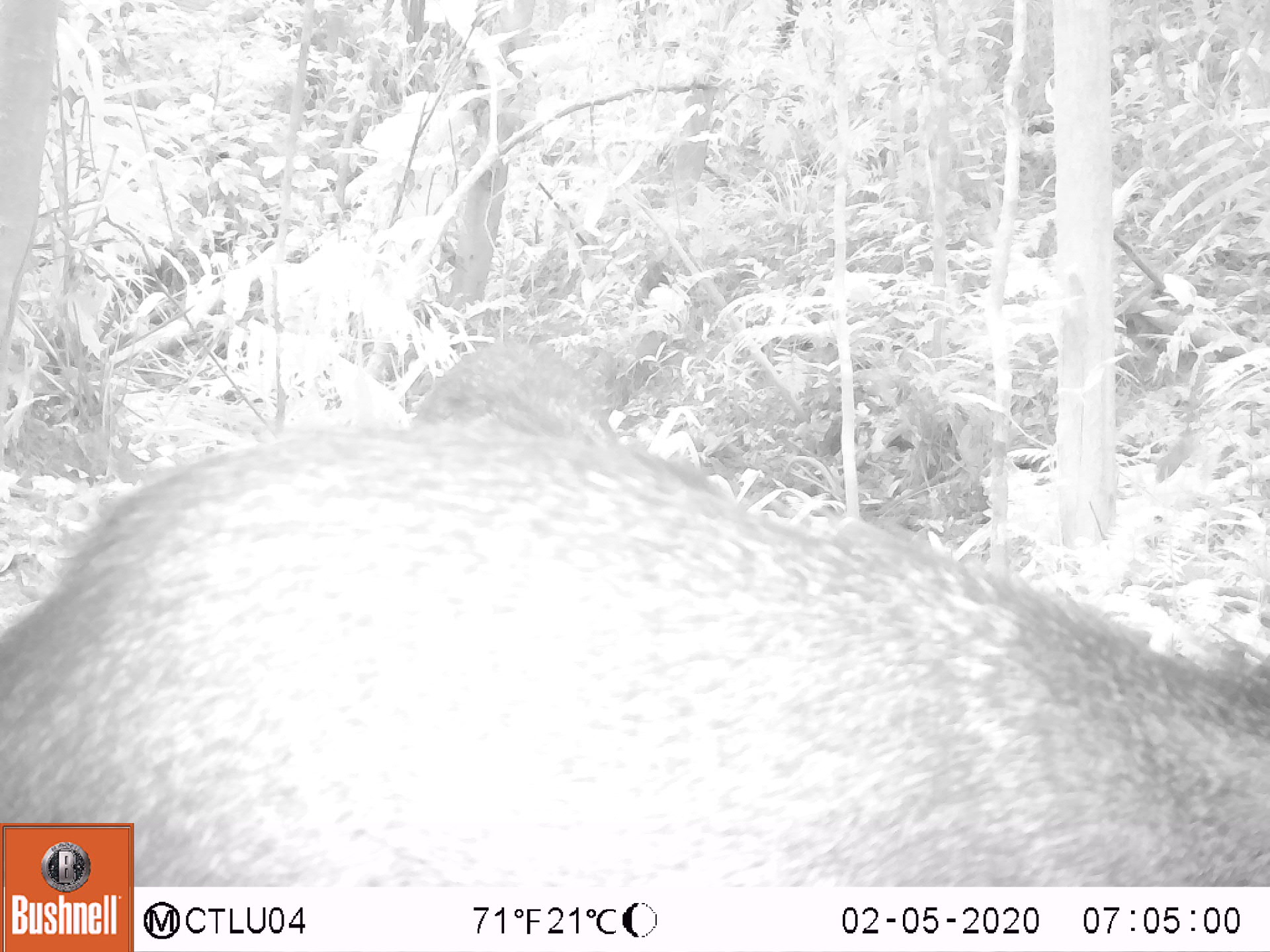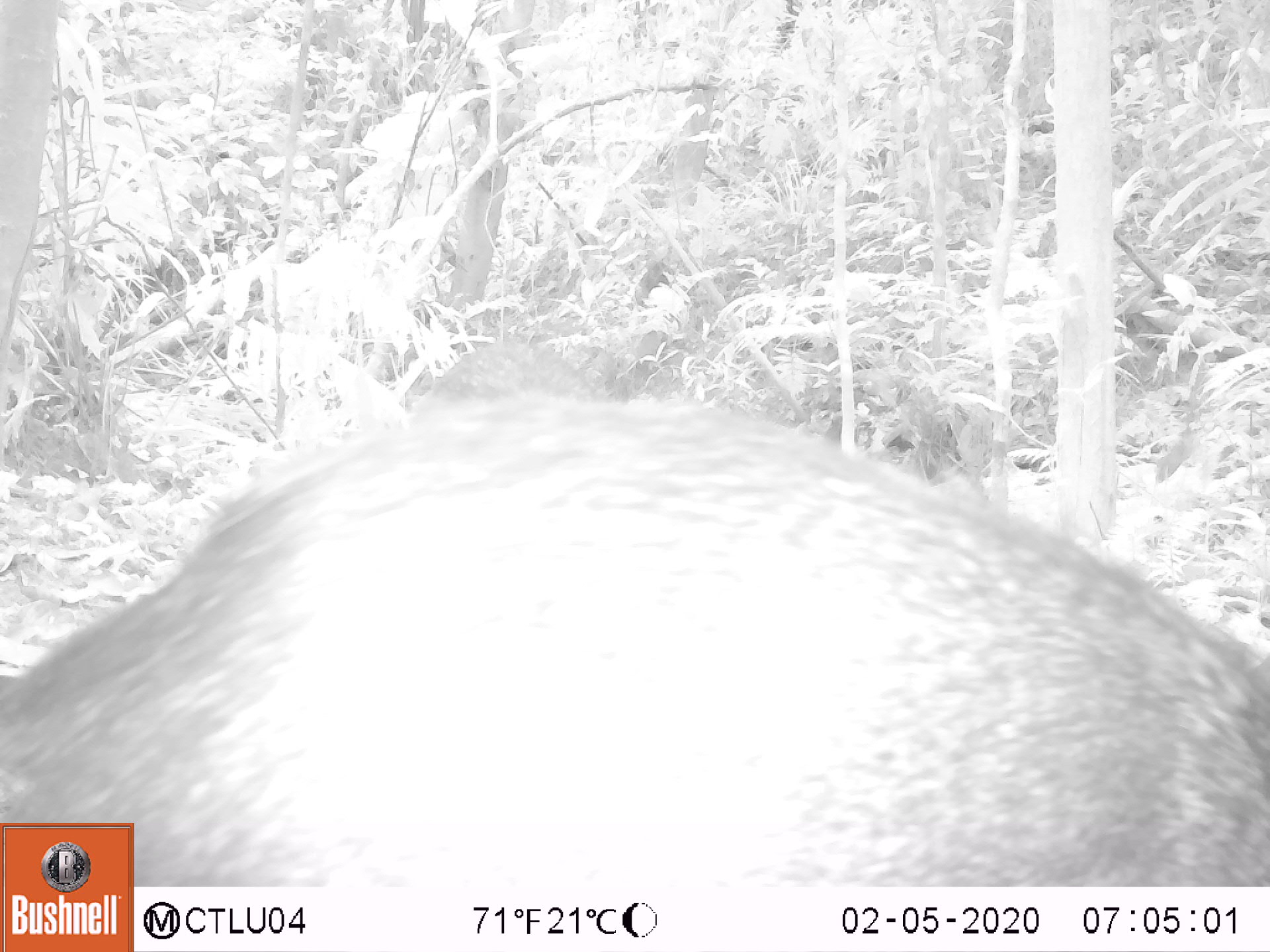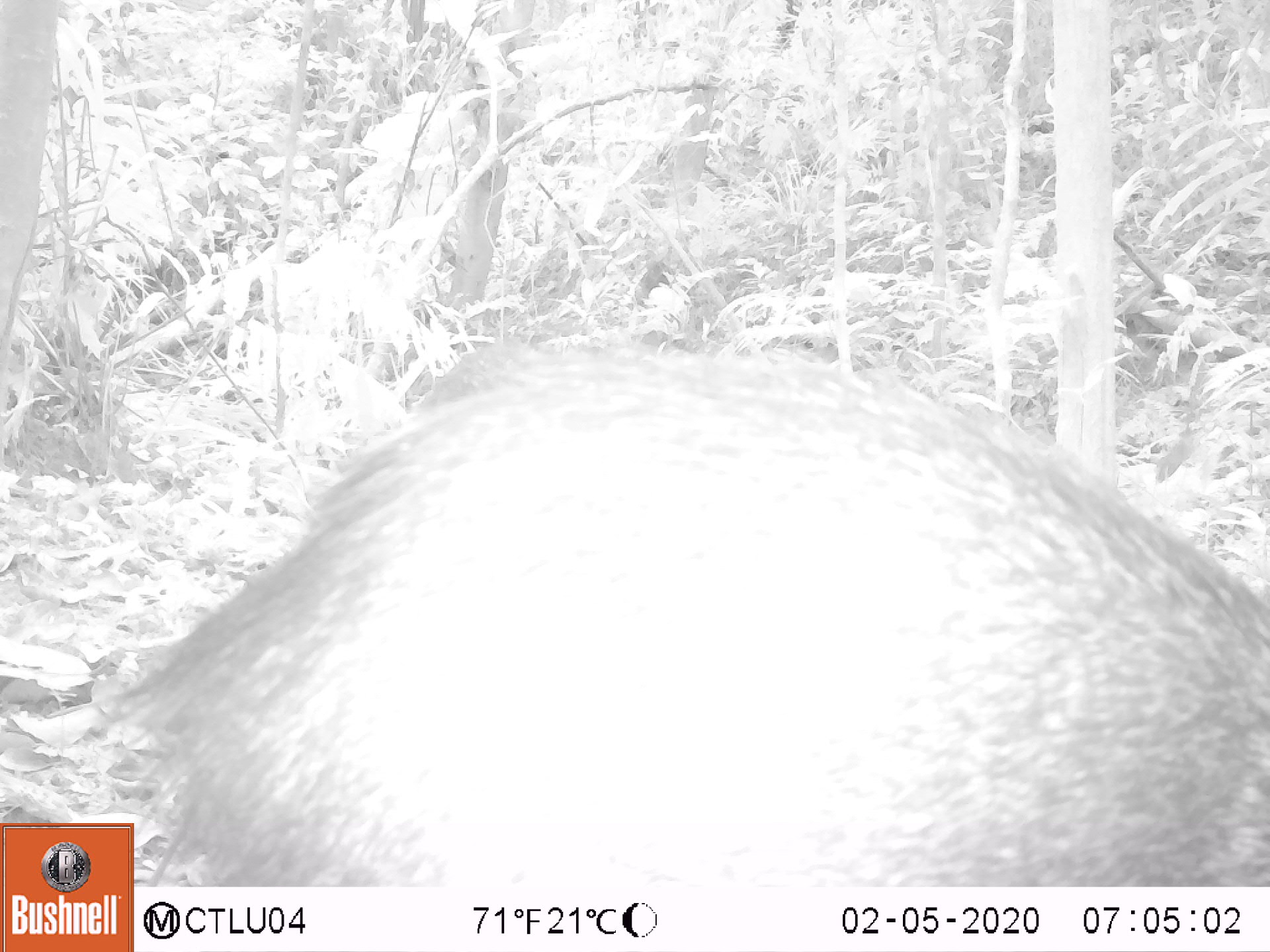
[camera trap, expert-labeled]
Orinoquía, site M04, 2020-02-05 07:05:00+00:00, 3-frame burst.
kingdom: Animalia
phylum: Chordata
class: Mammalia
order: Artiodactyla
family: Tayassuidae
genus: Pecari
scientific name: Pecari tajacu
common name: collared peccary